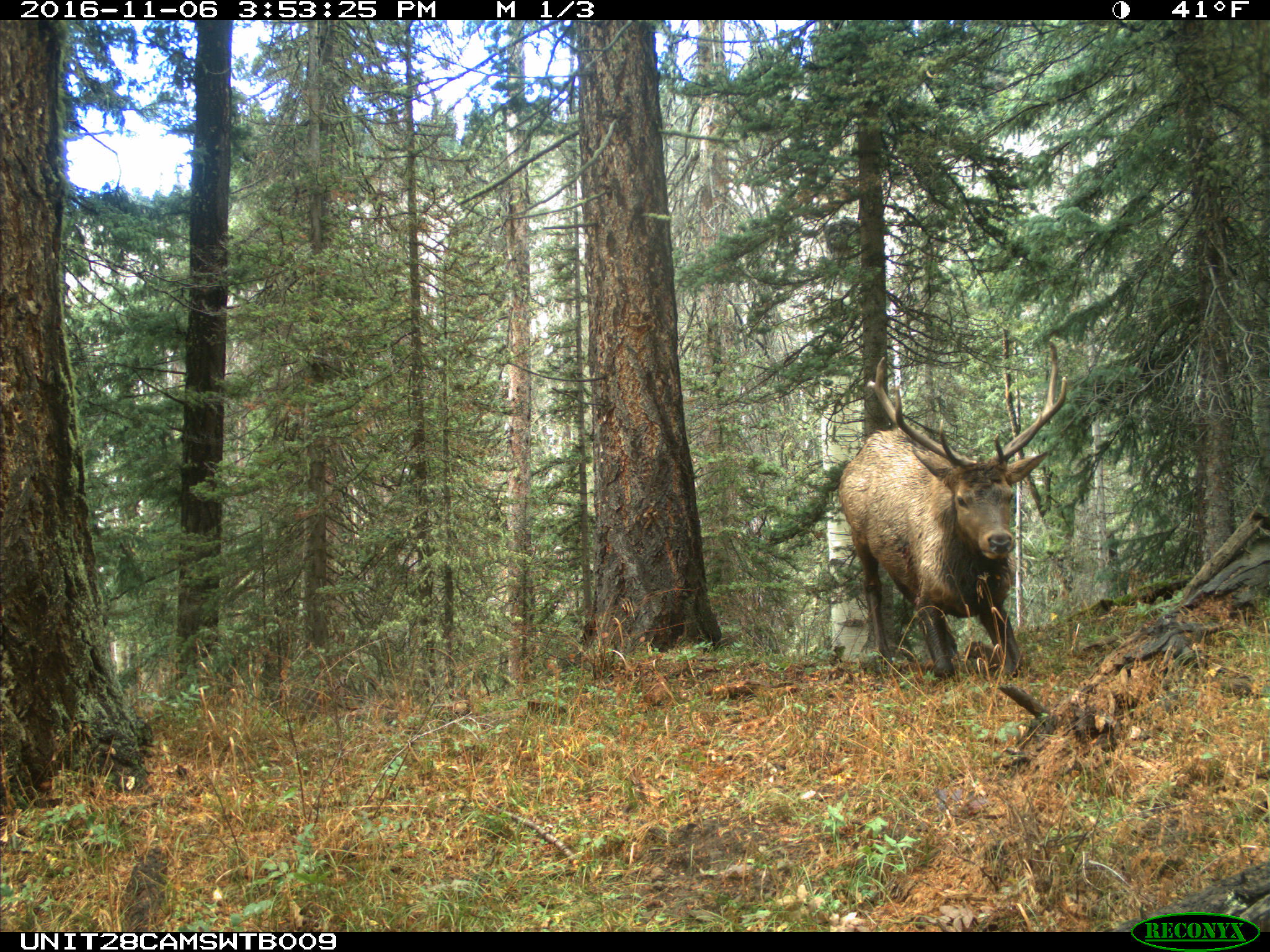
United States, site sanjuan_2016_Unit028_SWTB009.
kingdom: Animalia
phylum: Chordata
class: Mammalia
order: Artiodactyla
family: Cervidae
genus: Cervus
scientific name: Cervus elaphus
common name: red deer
Cervus elaphus (red deer).